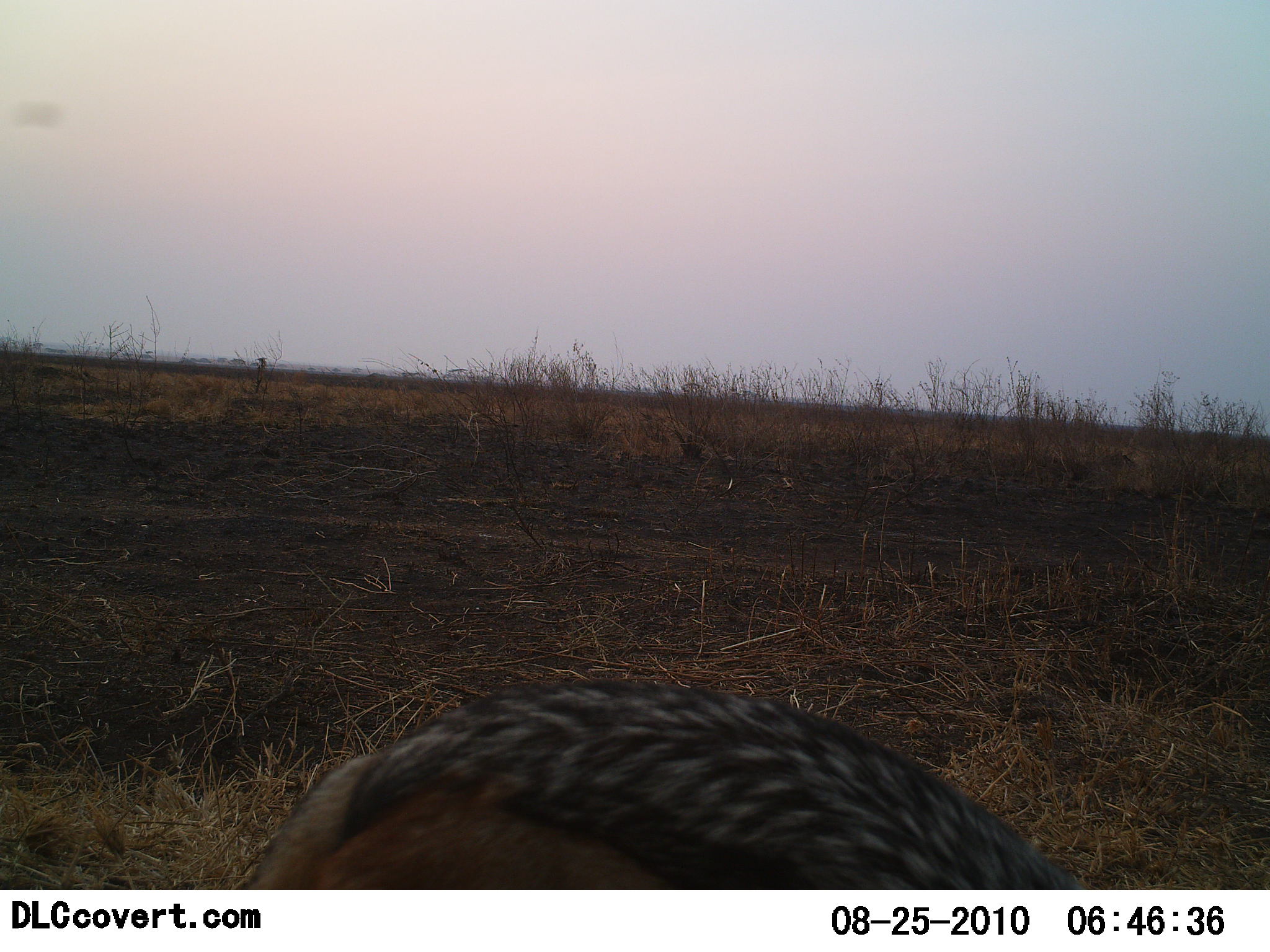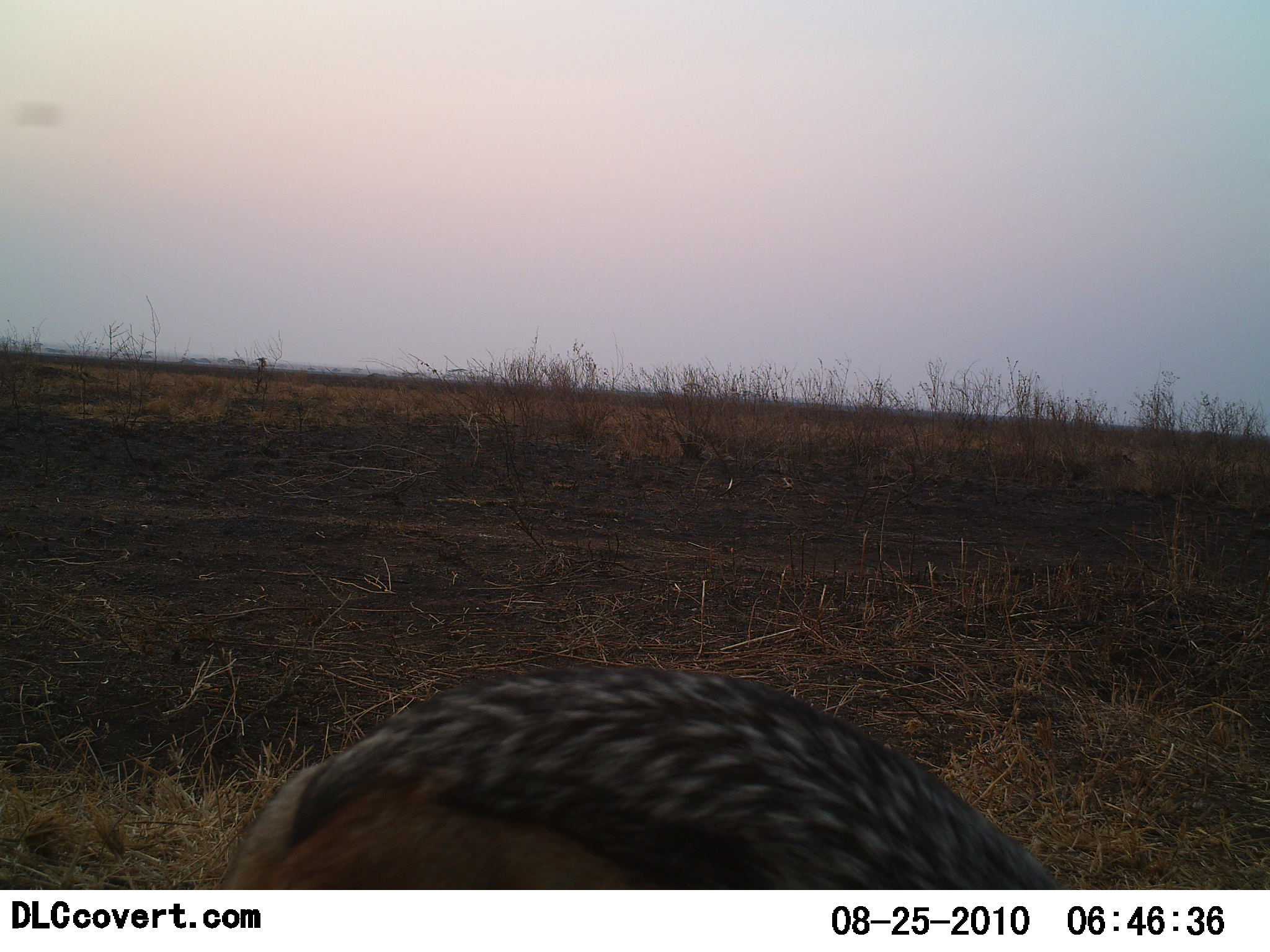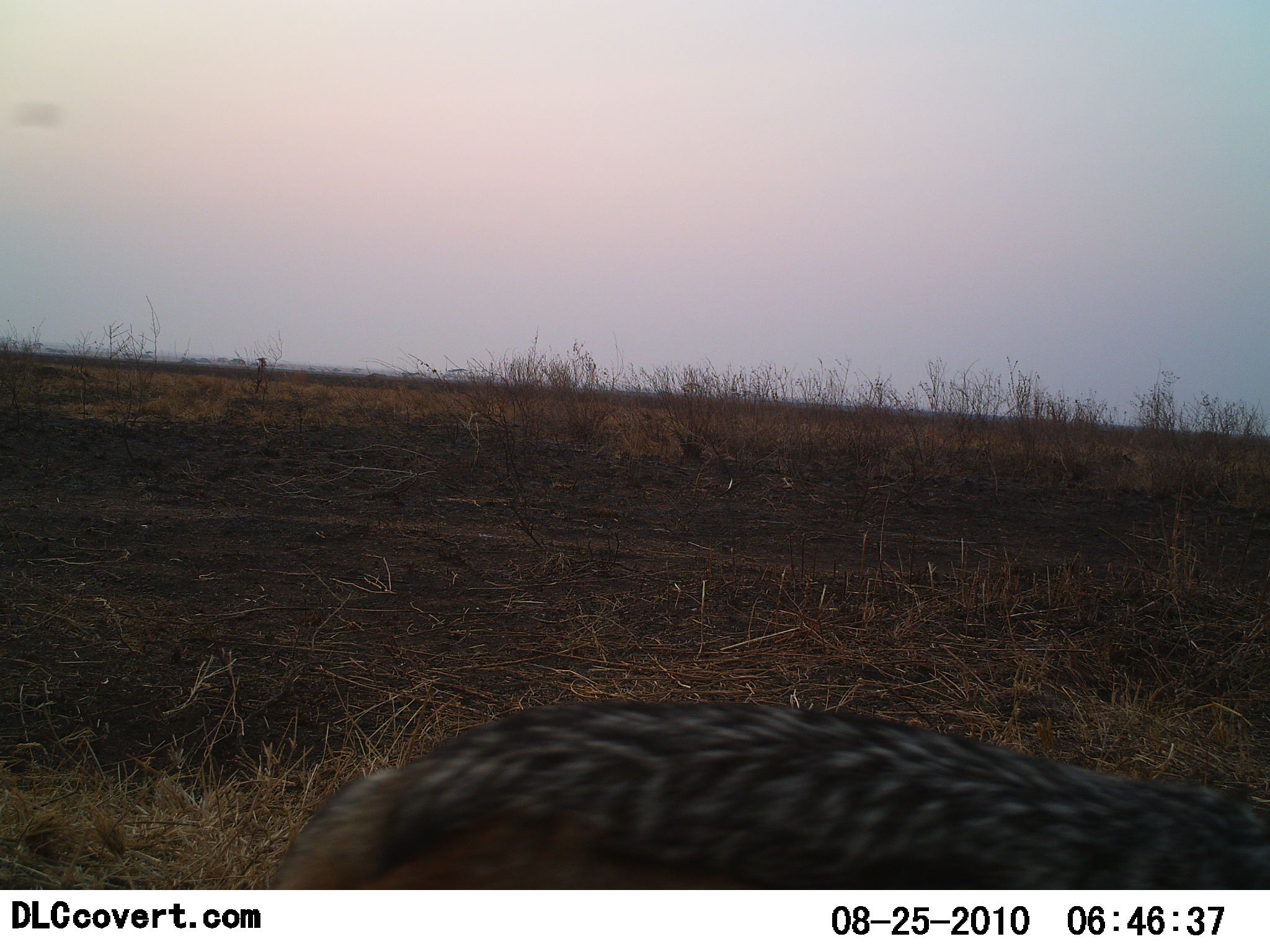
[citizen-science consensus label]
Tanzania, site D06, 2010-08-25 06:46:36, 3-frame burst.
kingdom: Animalia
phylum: Chordata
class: Mammalia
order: Carnivora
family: Canidae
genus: Lupulella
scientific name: Lupulella mesomelas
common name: black-backed jackal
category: jackal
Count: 1.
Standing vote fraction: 64%.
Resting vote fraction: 0%.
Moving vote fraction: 36%.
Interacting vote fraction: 0%.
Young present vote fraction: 0%.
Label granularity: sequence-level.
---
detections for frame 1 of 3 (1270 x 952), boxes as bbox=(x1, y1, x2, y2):
animal: bbox=(238, 680, 1088, 890)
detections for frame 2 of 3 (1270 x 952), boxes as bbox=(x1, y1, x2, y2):
animal: bbox=(216, 661, 1062, 889)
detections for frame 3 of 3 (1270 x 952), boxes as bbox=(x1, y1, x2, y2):
animal: bbox=(259, 696, 1270, 889)